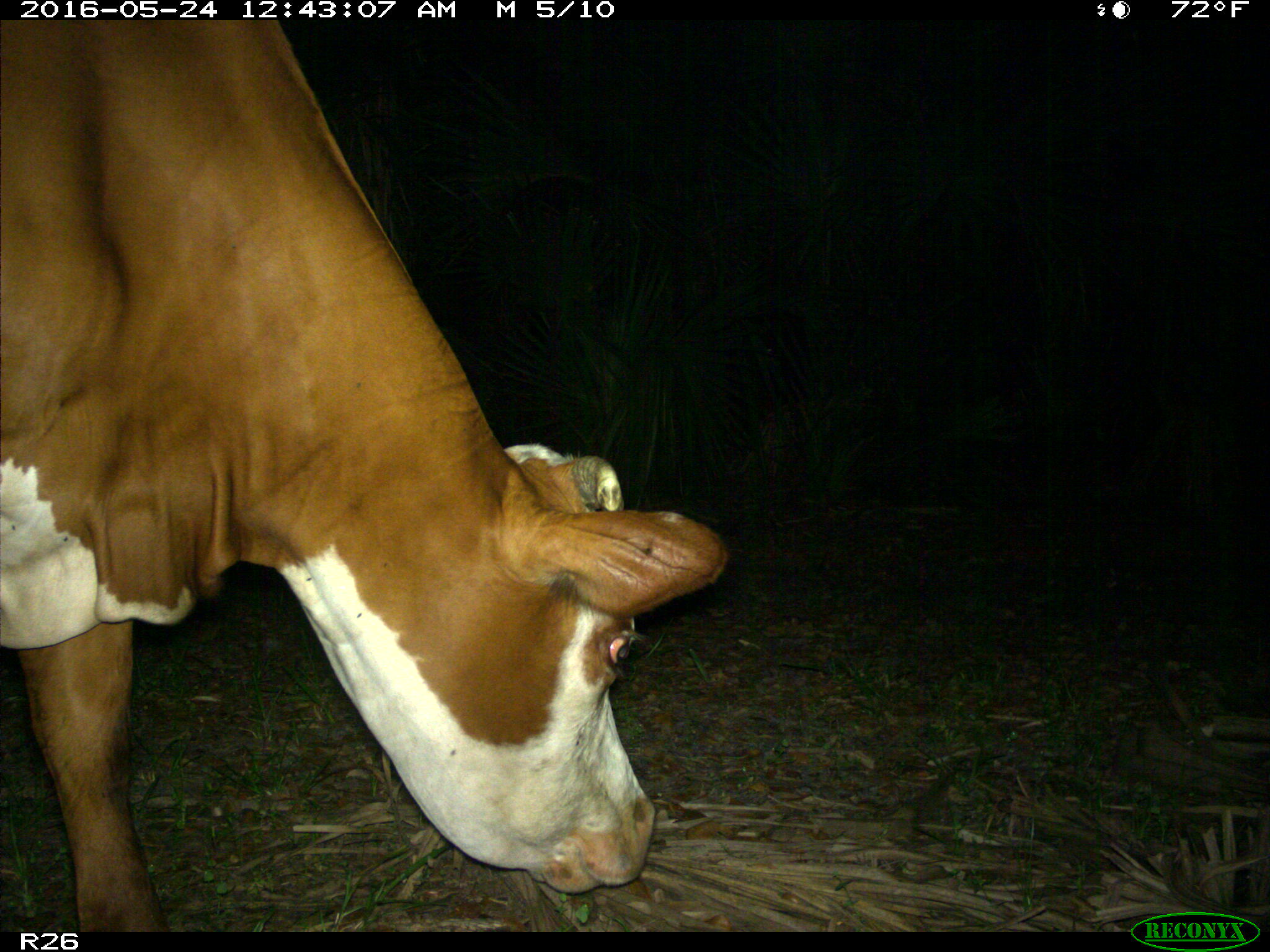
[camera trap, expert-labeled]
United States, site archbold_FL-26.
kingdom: Animalia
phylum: Chordata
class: Mammalia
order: Artiodactyla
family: Bovidae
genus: Bos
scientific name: Bos taurus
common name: domestic cow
Bos taurus (domestic cow).